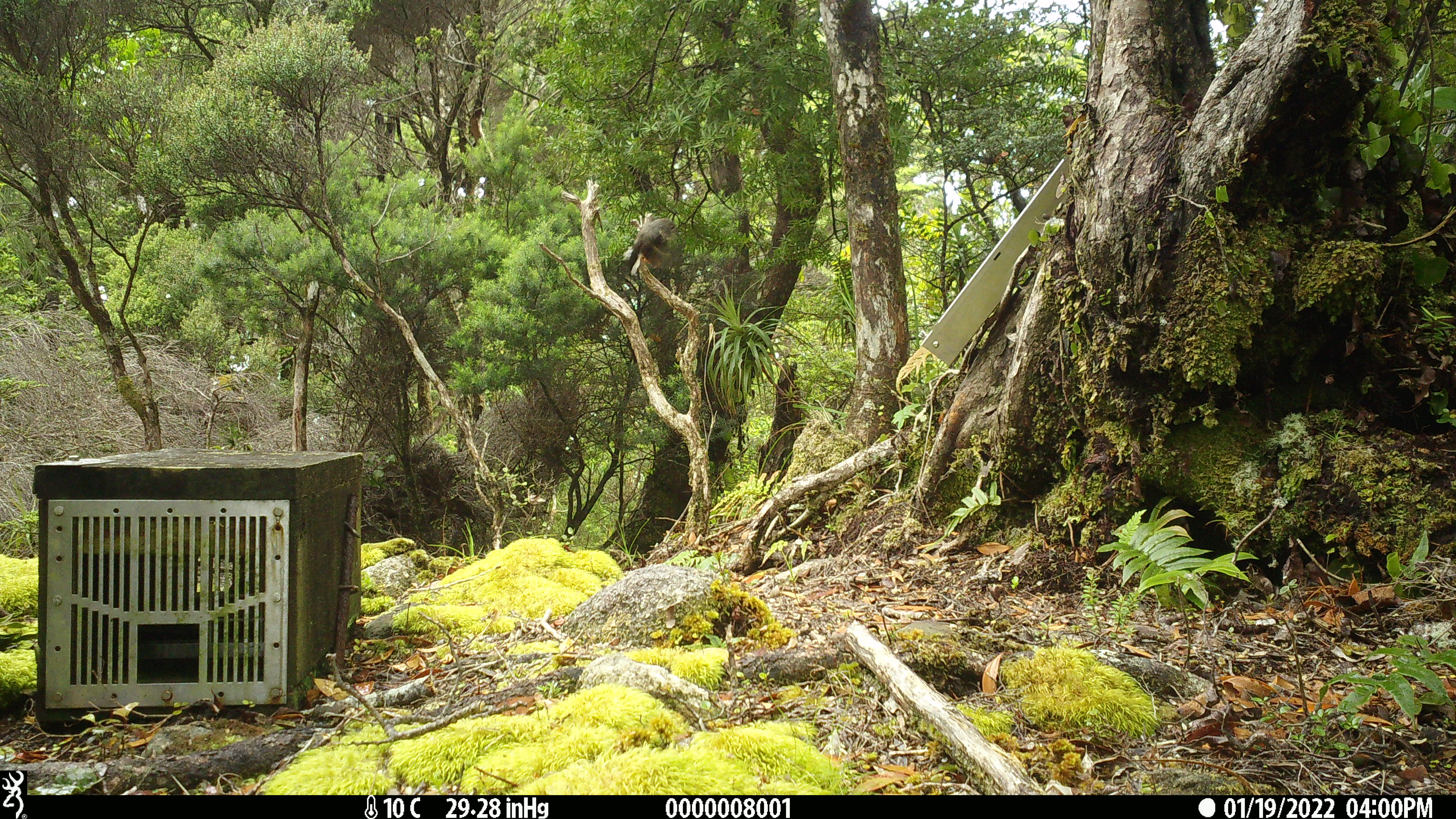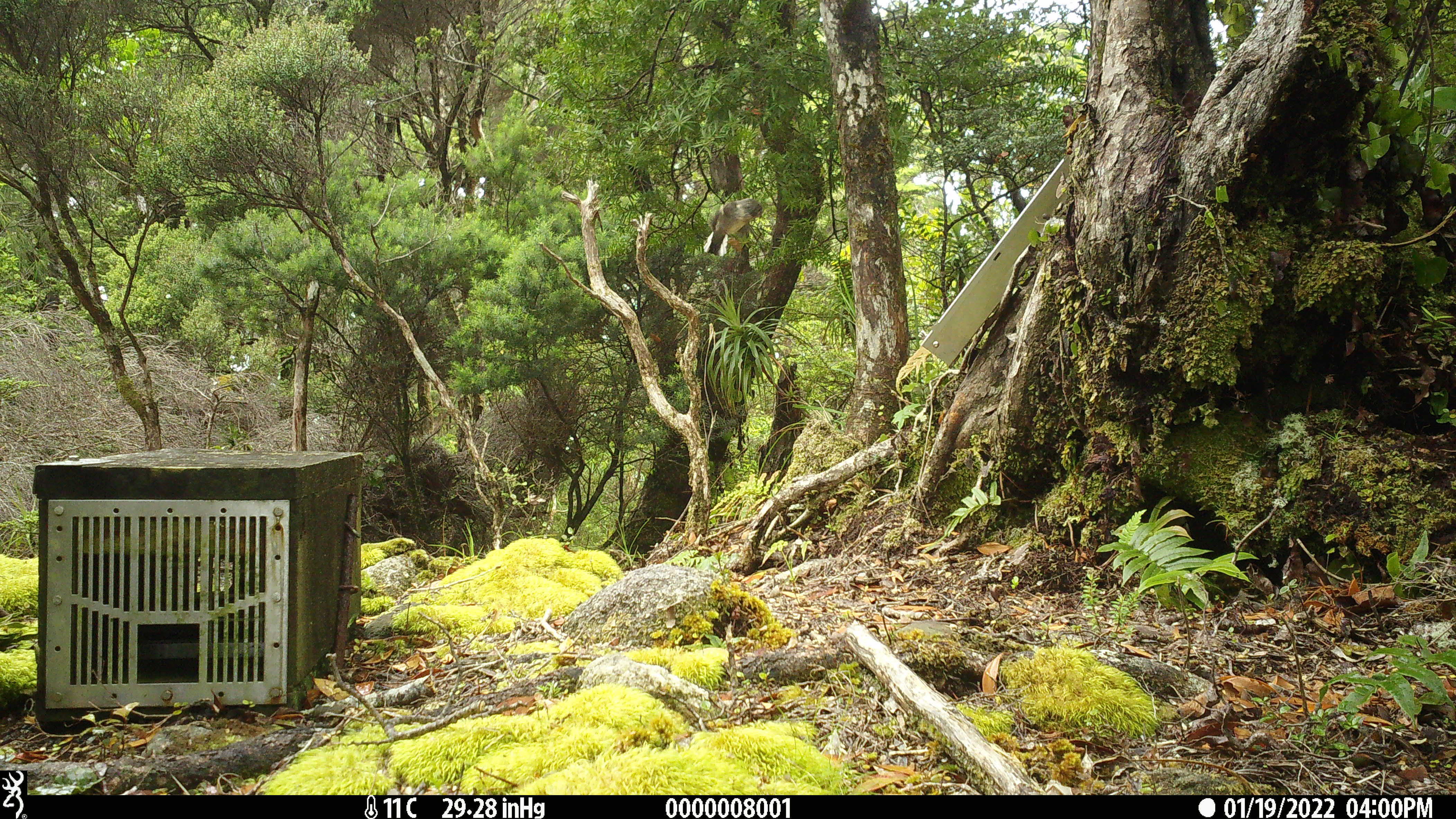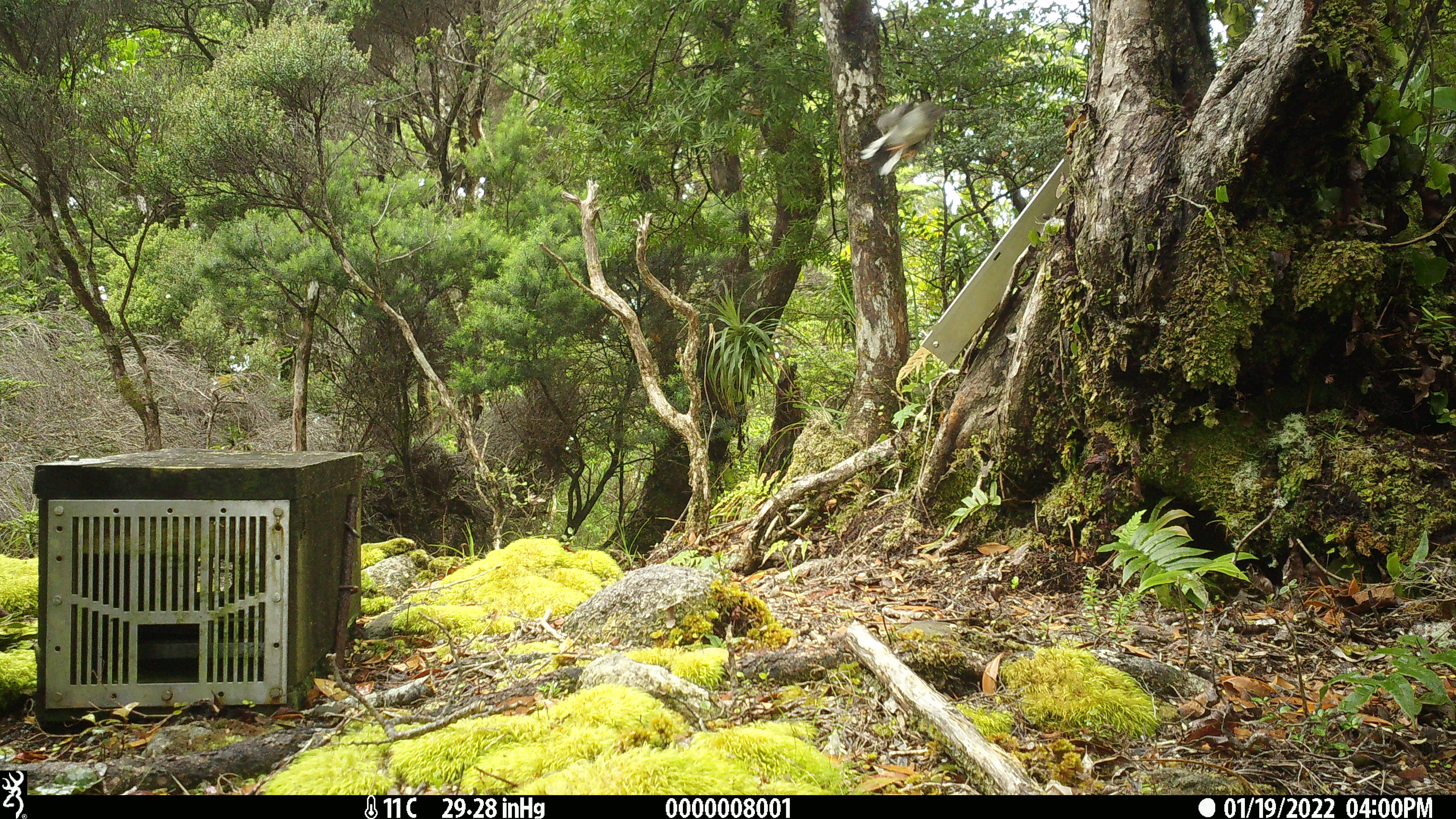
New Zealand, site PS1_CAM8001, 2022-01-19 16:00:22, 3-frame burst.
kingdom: Animalia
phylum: Chordata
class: Aves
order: Passeriformes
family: Petroicidae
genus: Petroica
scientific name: Petroica macrocephala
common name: tomtit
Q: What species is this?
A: Tomtit (Petroica macrocephala).